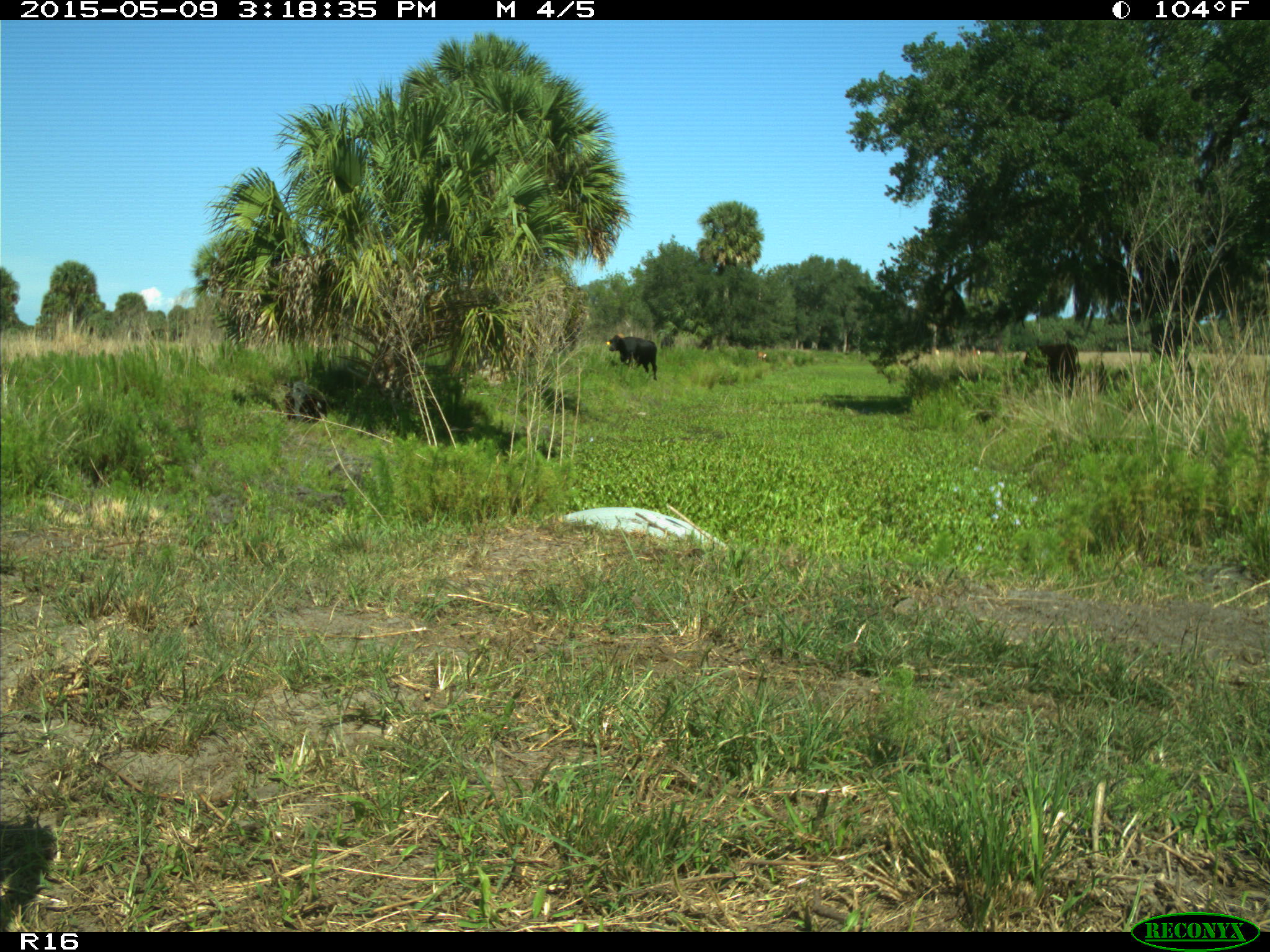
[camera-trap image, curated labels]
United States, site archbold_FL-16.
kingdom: Animalia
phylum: Chordata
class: Mammalia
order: Artiodactyla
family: Bovidae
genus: Bos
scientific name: Bos taurus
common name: domestic cow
Bos taurus (domestic cow).